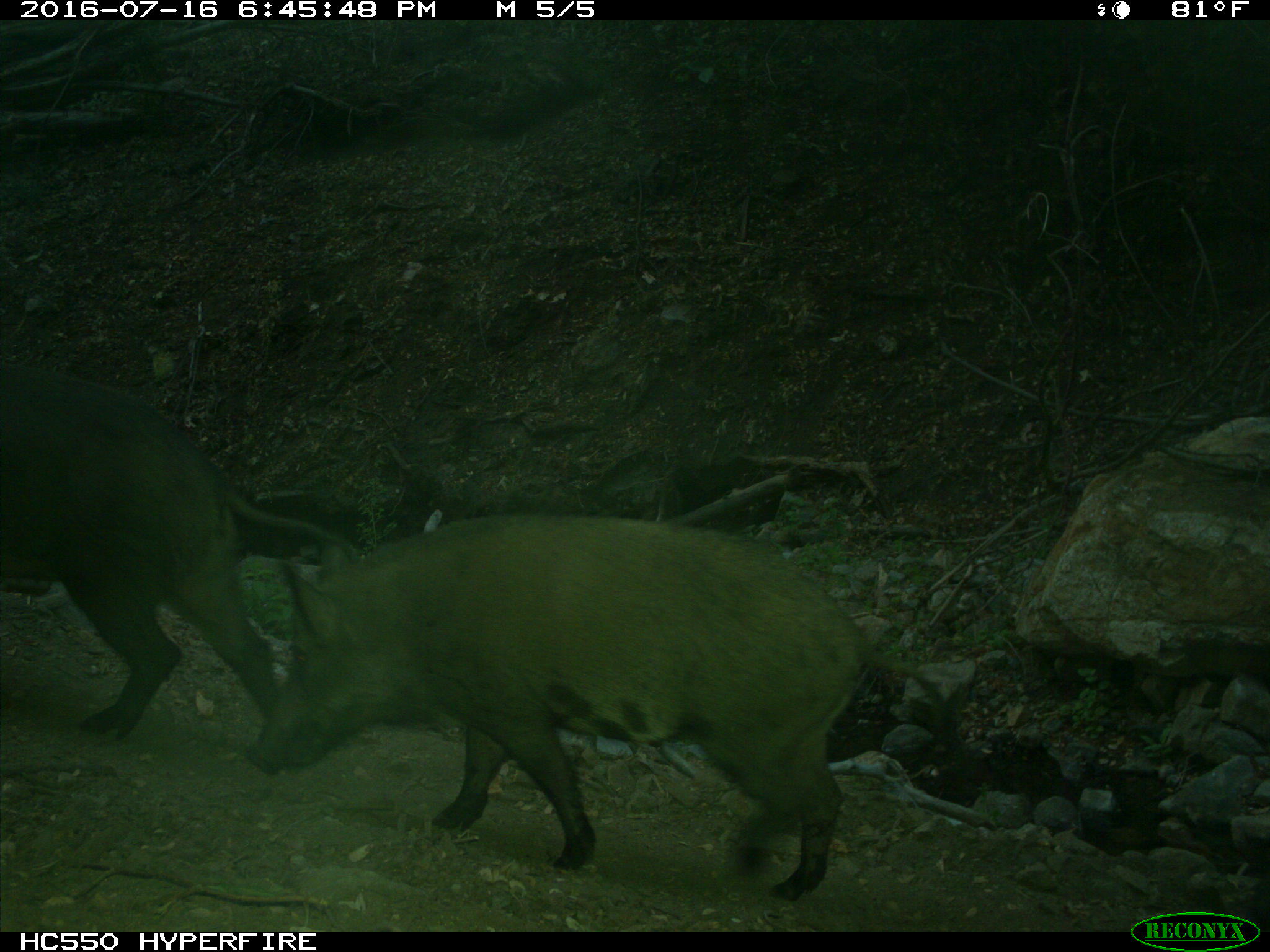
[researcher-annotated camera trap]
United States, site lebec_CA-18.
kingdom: Animalia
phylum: Chordata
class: Mammalia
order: Artiodactyla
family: Suidae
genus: Sus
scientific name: Sus scrofa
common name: wild boar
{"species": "Sus scrofa (wild boar)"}